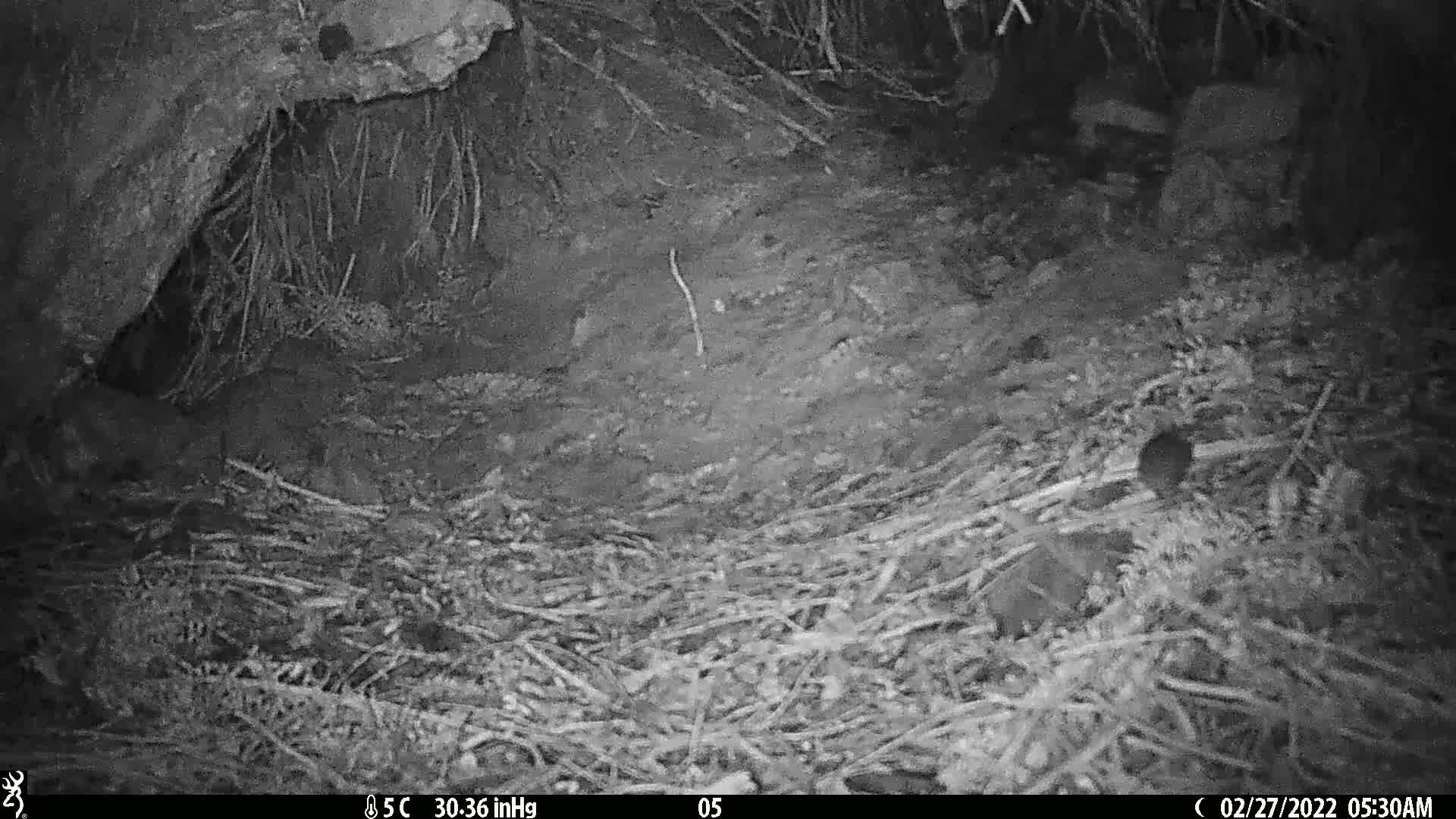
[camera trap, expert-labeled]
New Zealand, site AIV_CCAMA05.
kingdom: Animalia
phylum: Chordata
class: Mammalia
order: Rodentia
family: Muridae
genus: Mus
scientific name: Mus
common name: mouse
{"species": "mouse (Mus)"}